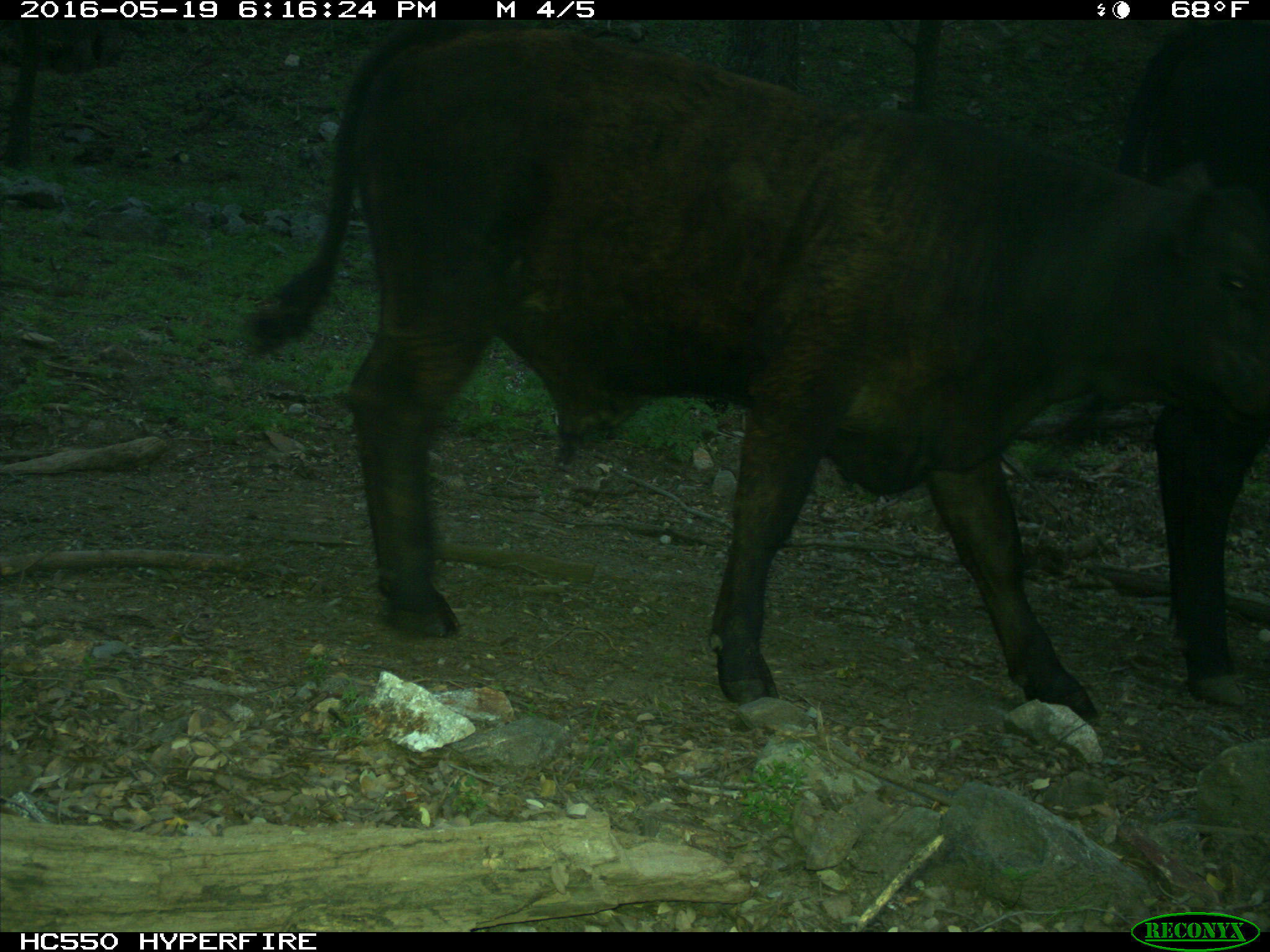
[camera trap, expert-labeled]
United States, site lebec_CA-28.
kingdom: Animalia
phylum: Chordata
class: Mammalia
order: Artiodactyla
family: Bovidae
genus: Bos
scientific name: Bos taurus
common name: domestic cow